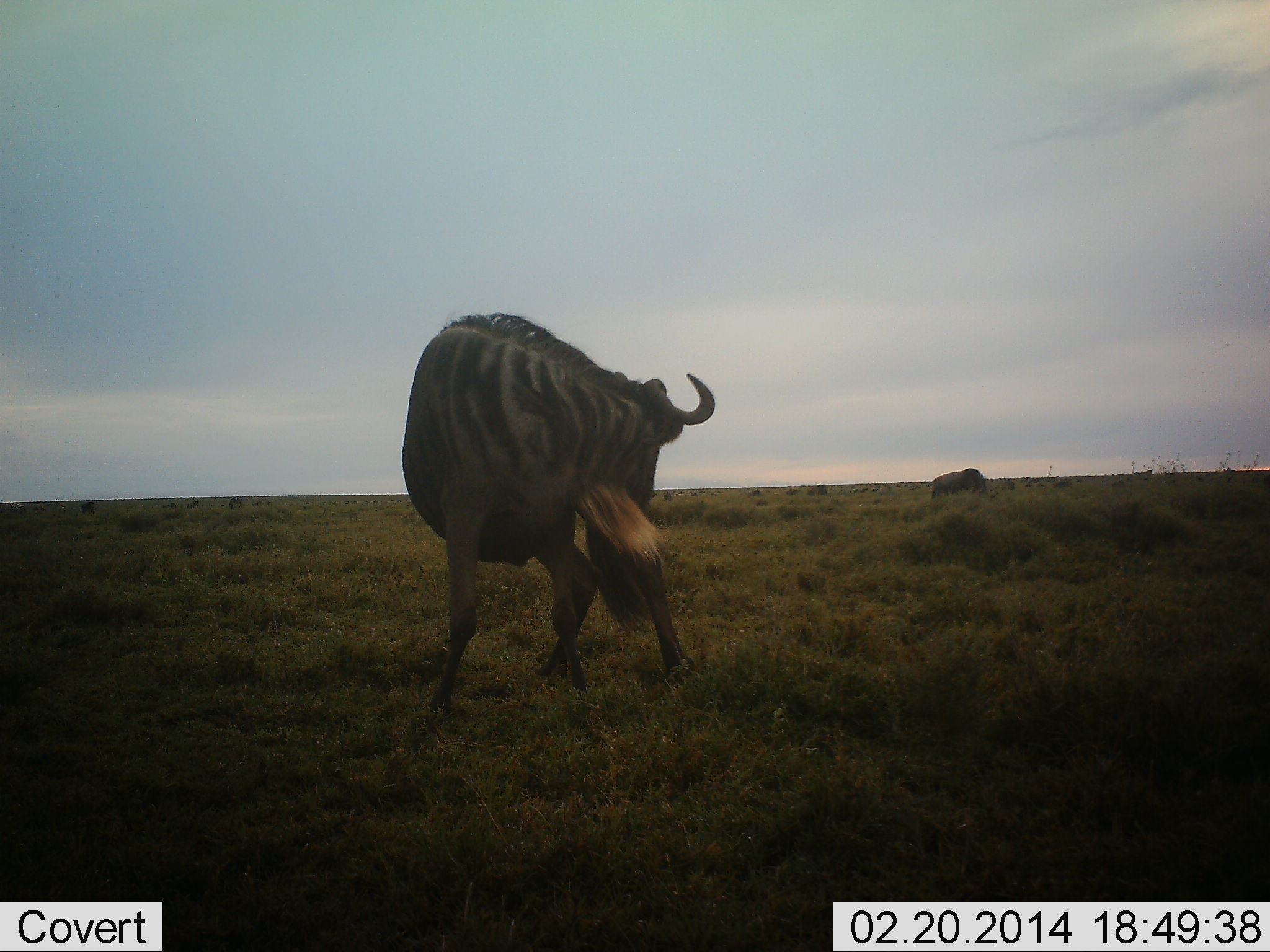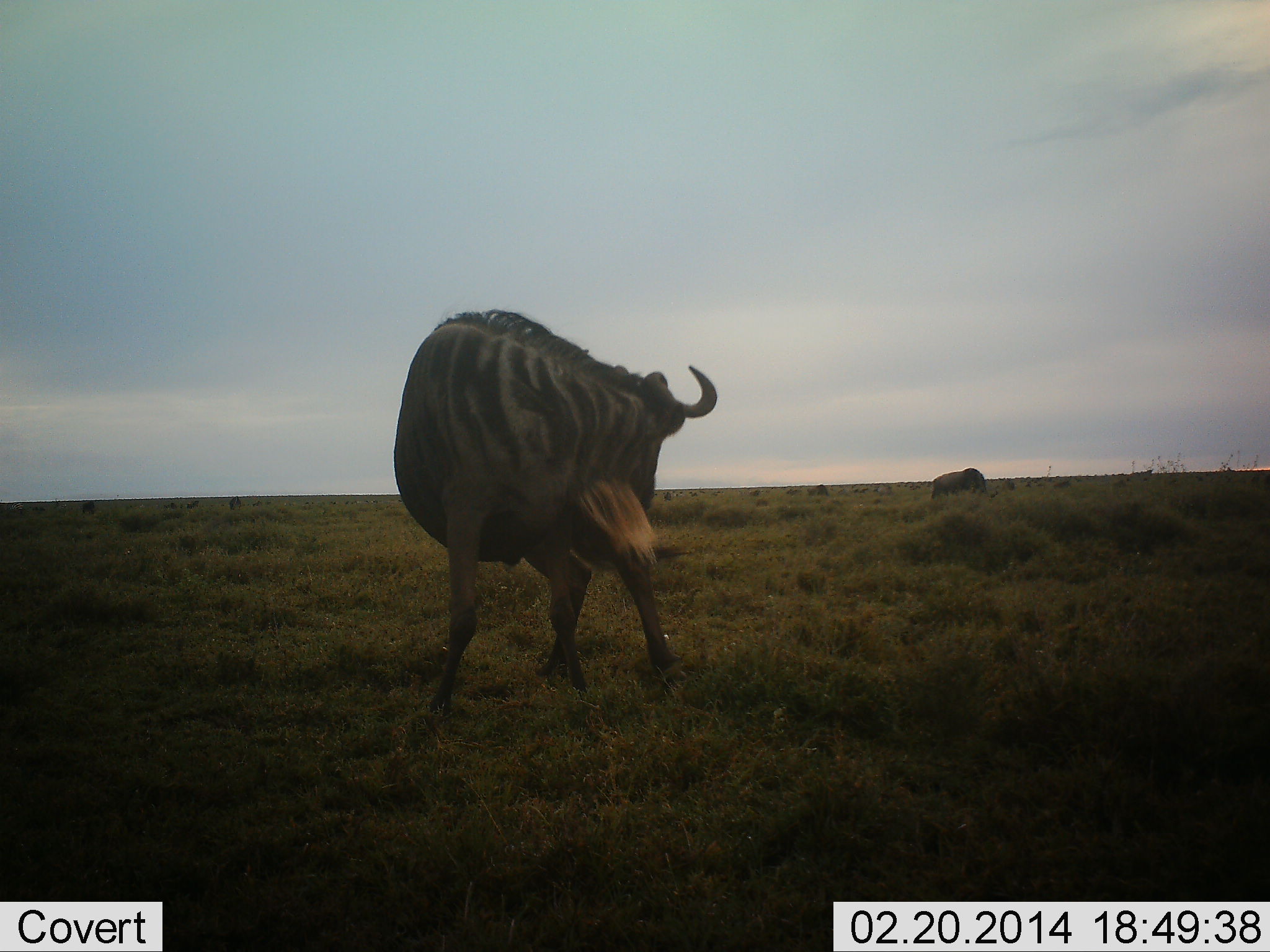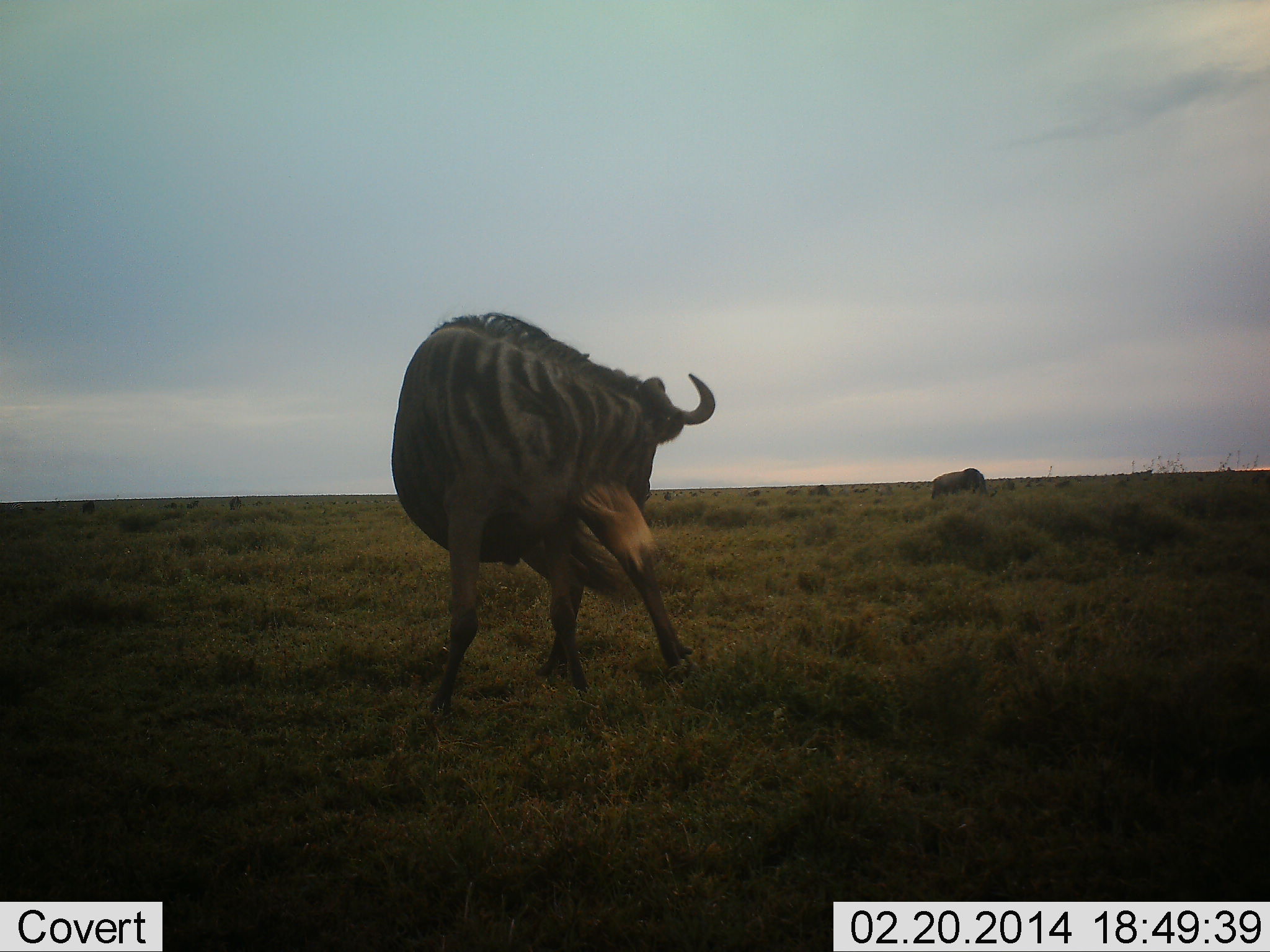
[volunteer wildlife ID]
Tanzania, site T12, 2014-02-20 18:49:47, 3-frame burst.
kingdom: Animalia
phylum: Chordata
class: Mammalia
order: Artiodactyla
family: Bovidae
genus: Connochaetes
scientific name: Connochaetes taurinus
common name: blue wildebeest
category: wildebeest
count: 2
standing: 82%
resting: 0%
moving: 9%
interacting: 9%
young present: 0%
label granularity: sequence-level